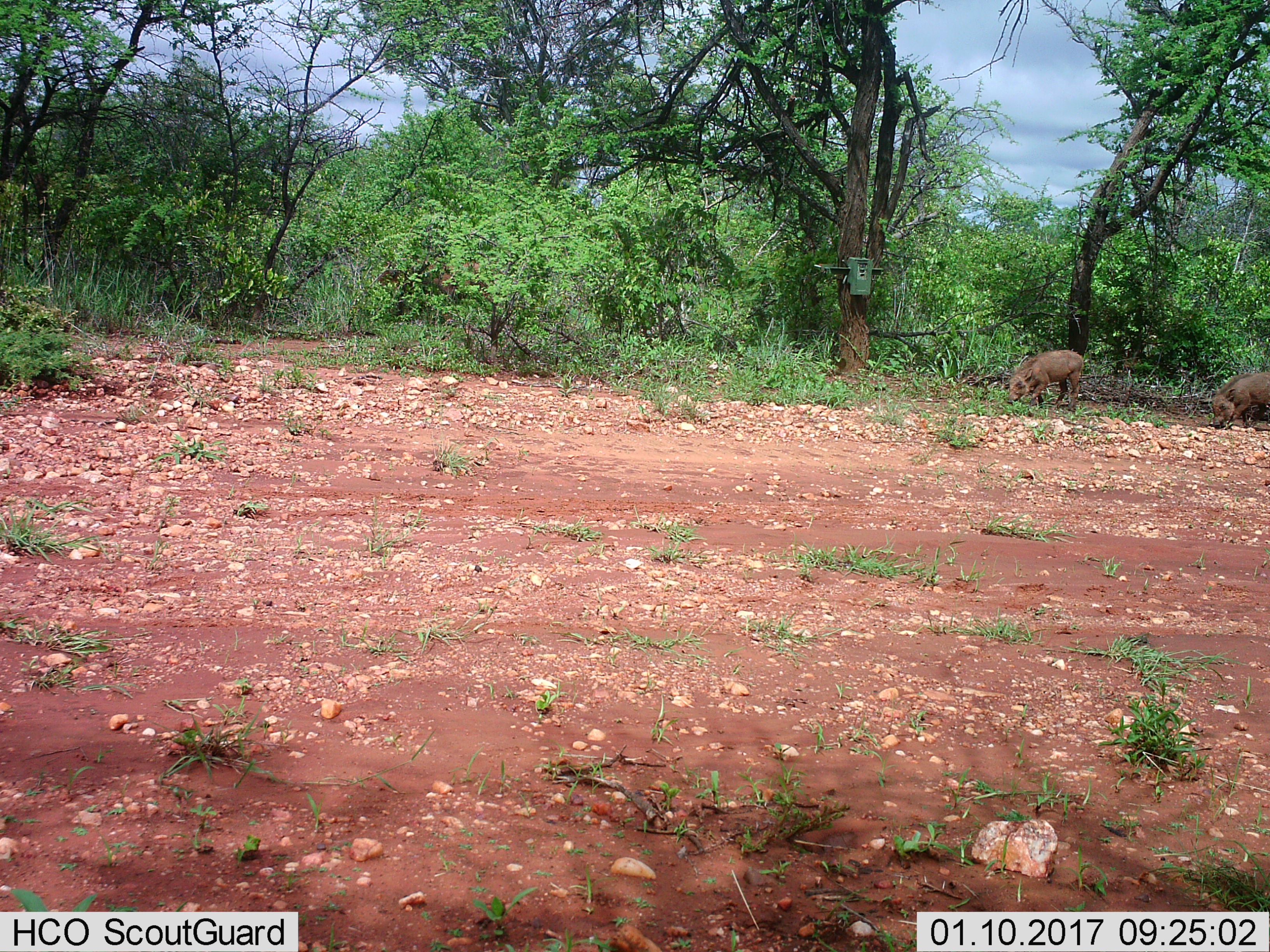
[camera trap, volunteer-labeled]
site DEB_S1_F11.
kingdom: Animalia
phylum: Chordata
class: Mammalia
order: Artiodactyla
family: Suidae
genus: Phacochoerus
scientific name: Phacochoerus africanus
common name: warthog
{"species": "warthog (Phacochoerus africanus)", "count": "2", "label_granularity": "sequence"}